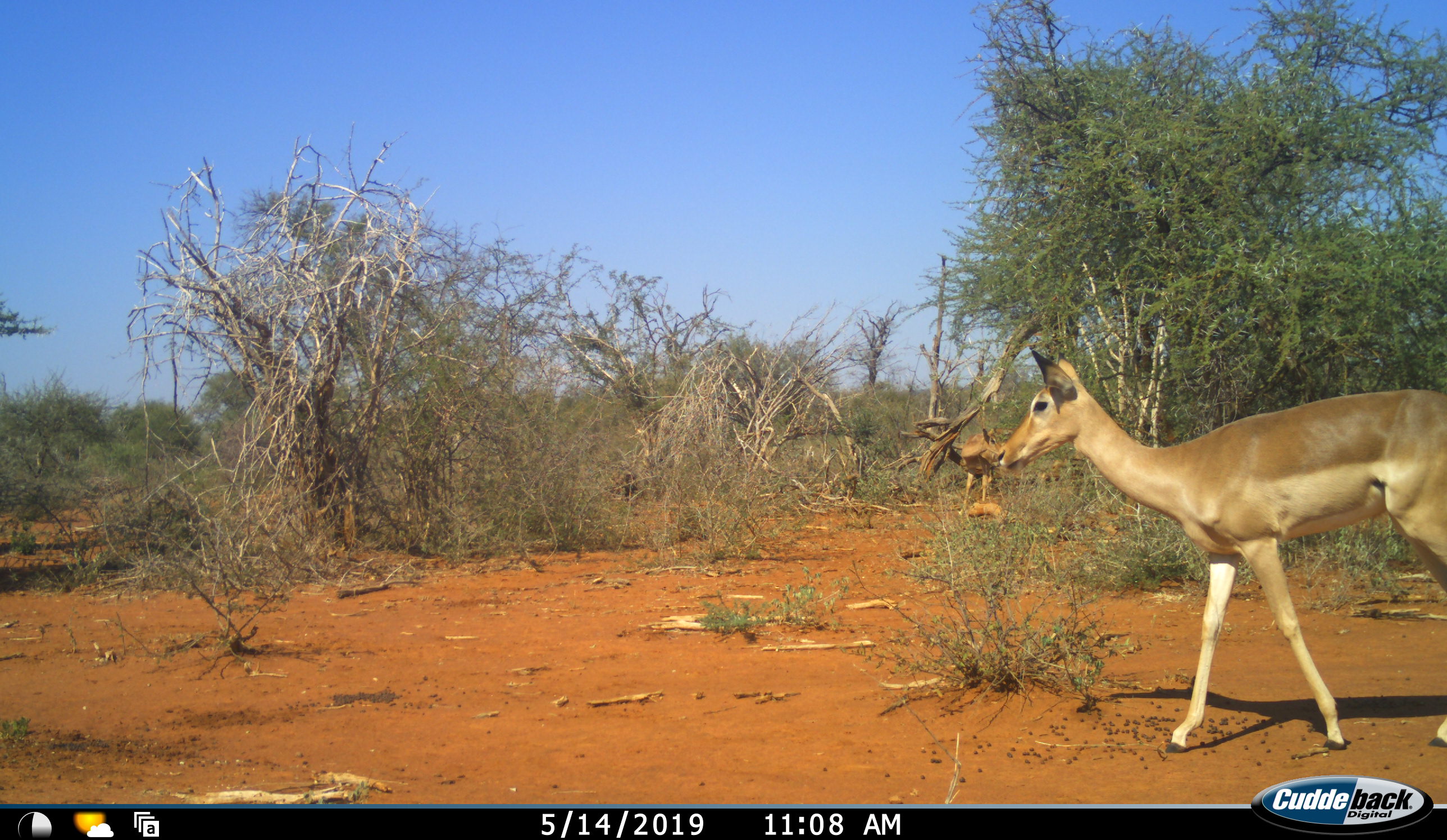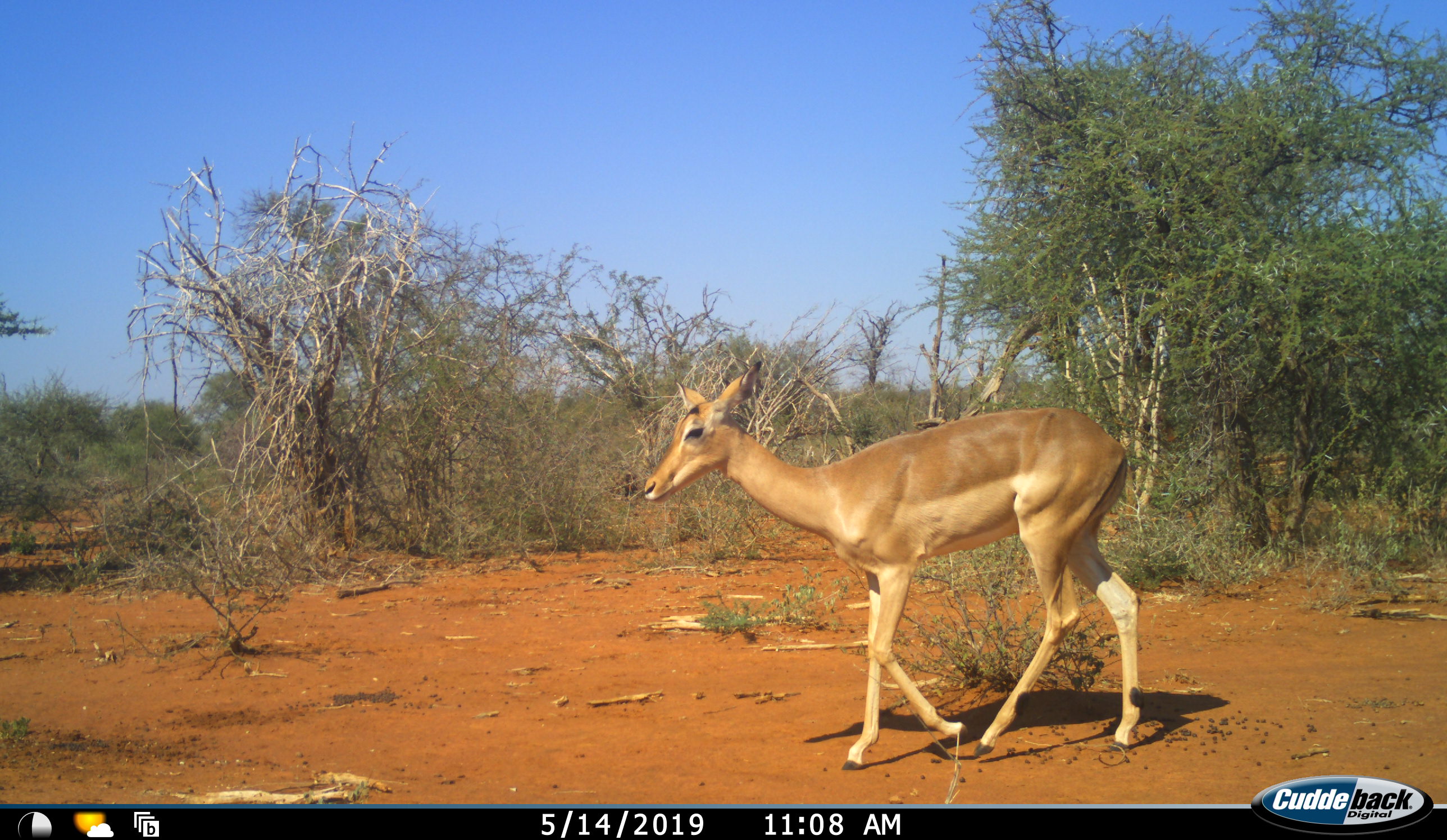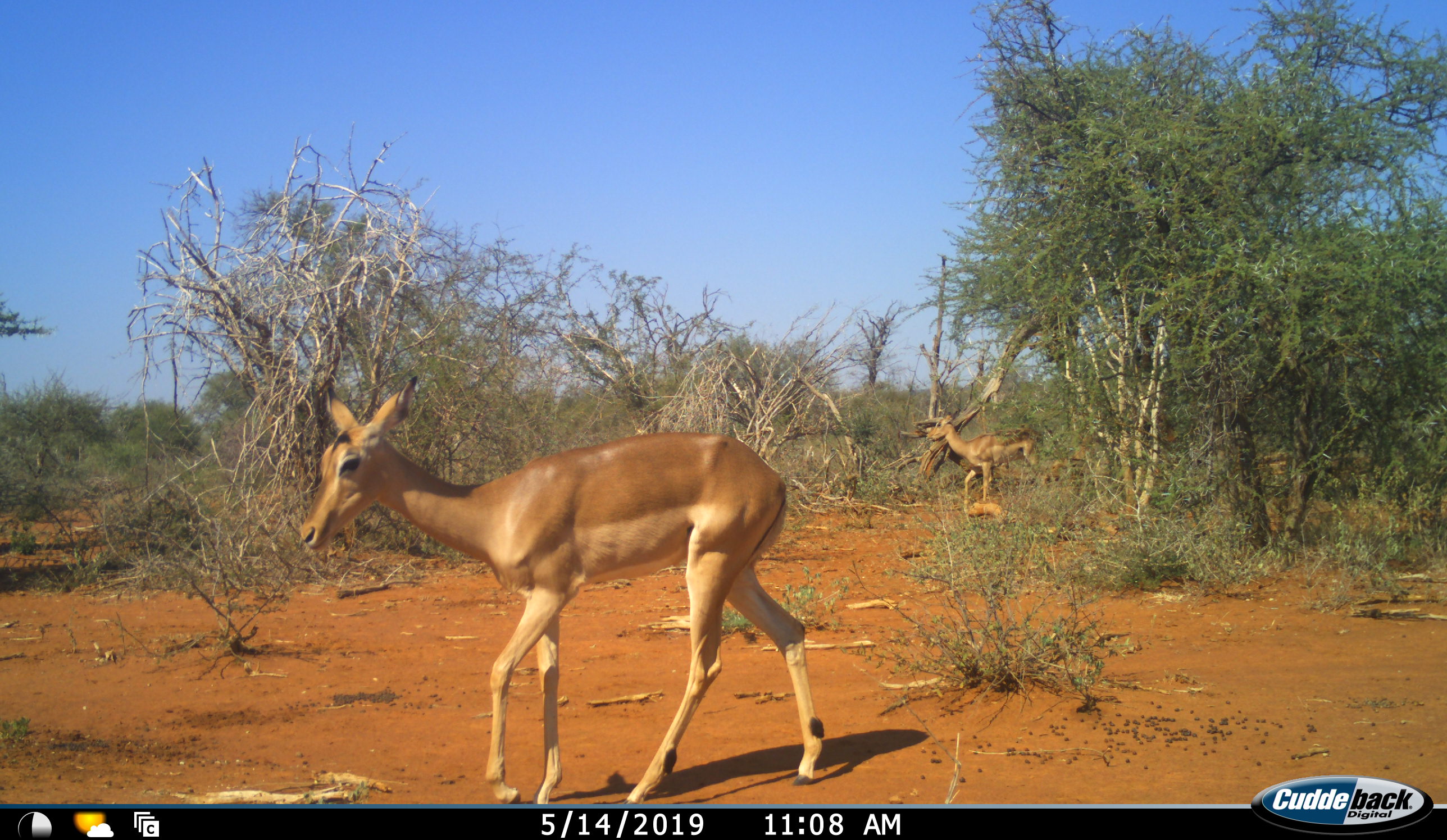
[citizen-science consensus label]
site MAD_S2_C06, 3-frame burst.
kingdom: Animalia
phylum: Chordata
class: Mammalia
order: Artiodactyla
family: Bovidae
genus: Aepyceros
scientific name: Aepyceros melampus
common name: impala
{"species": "impala (Aepyceros melampus)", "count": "2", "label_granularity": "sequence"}